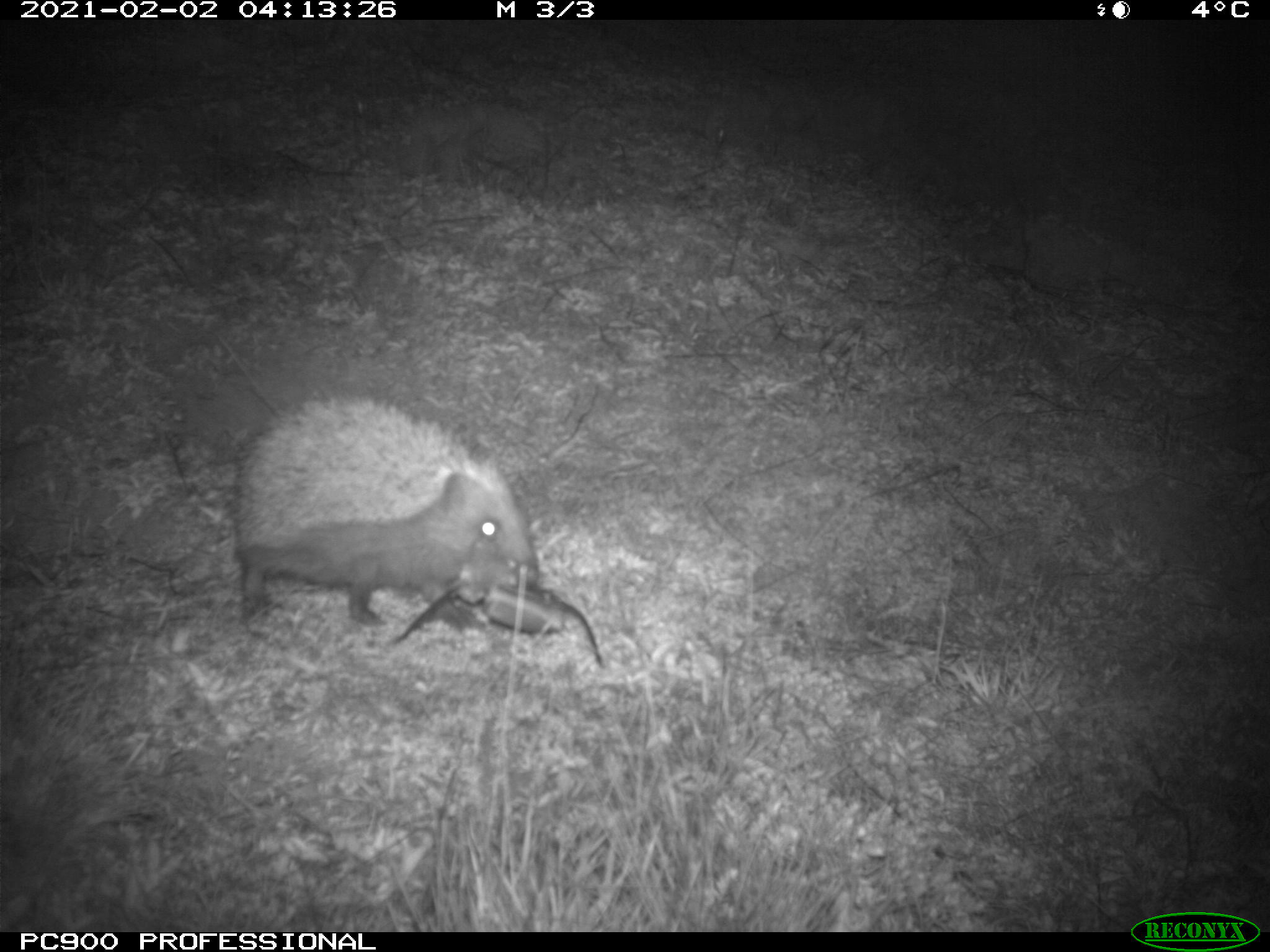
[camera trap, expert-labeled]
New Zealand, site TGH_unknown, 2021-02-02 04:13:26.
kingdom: Animalia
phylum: Chordata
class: Mammalia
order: Eulipotyphla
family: Erinaceidae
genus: Erinaceus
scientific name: Erinaceus europaeus europaeus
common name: european hedgehog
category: hedgehog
Hedgehog (european hedgehog) (Erinaceus europaeus europaeus).